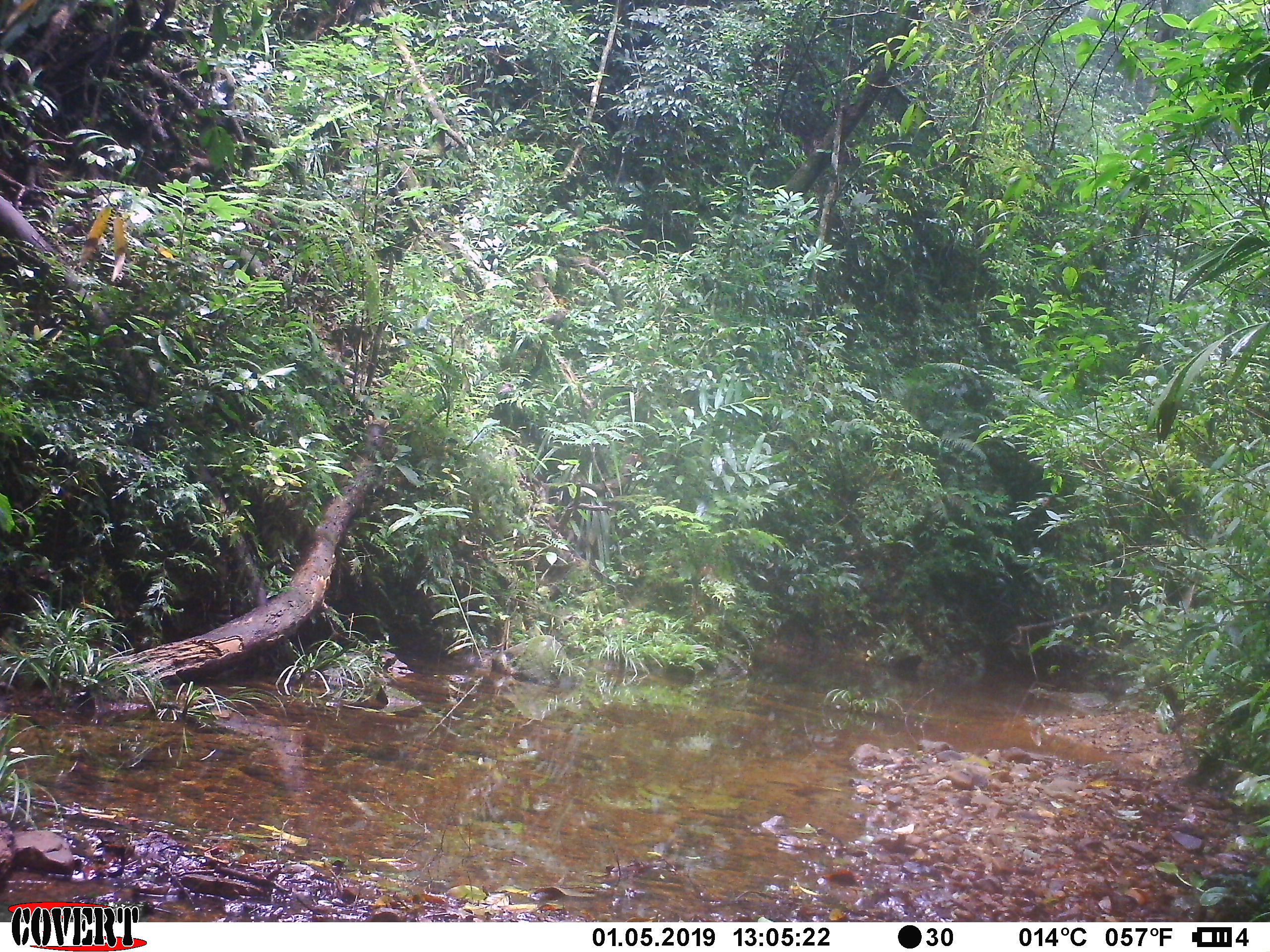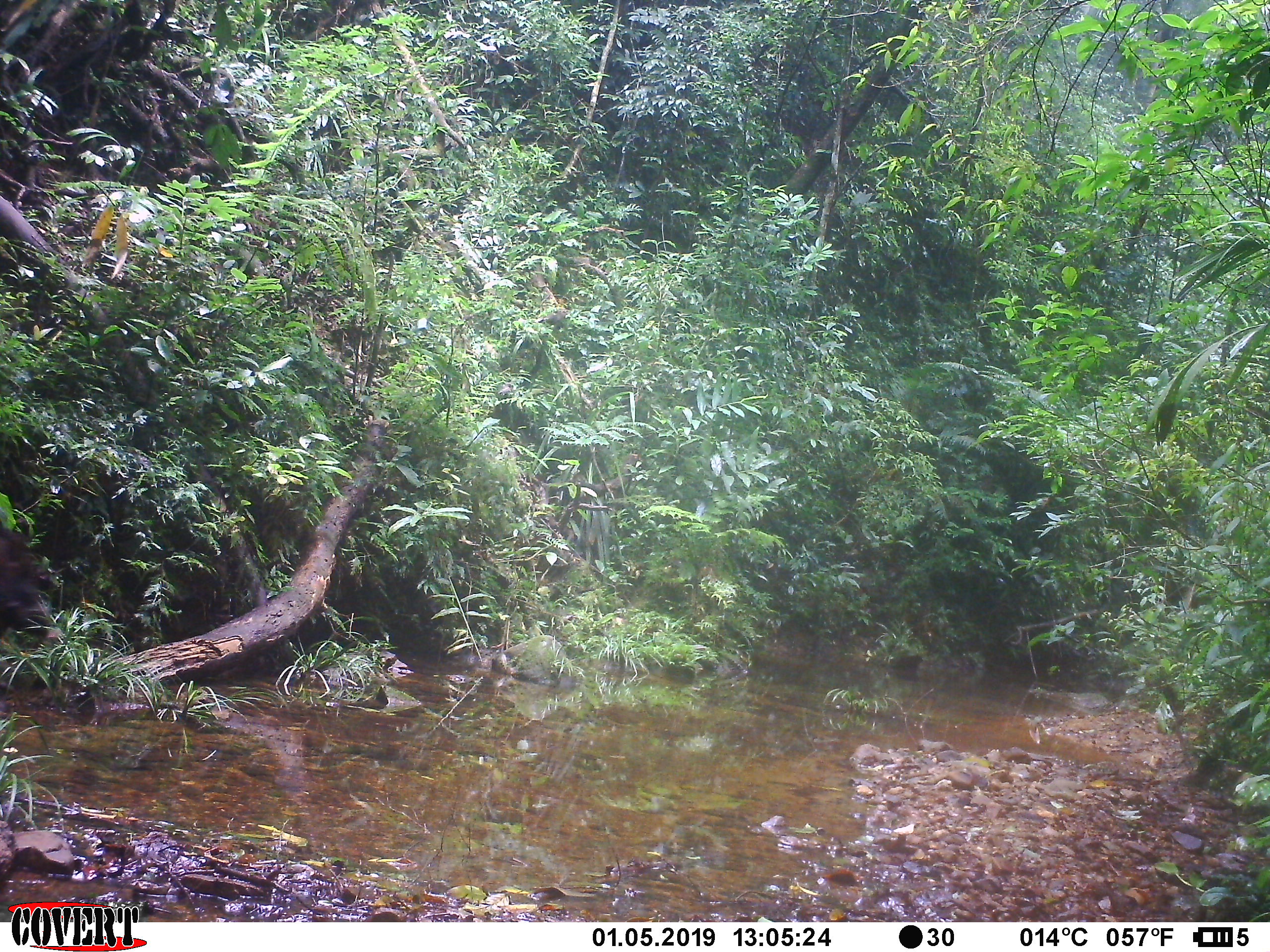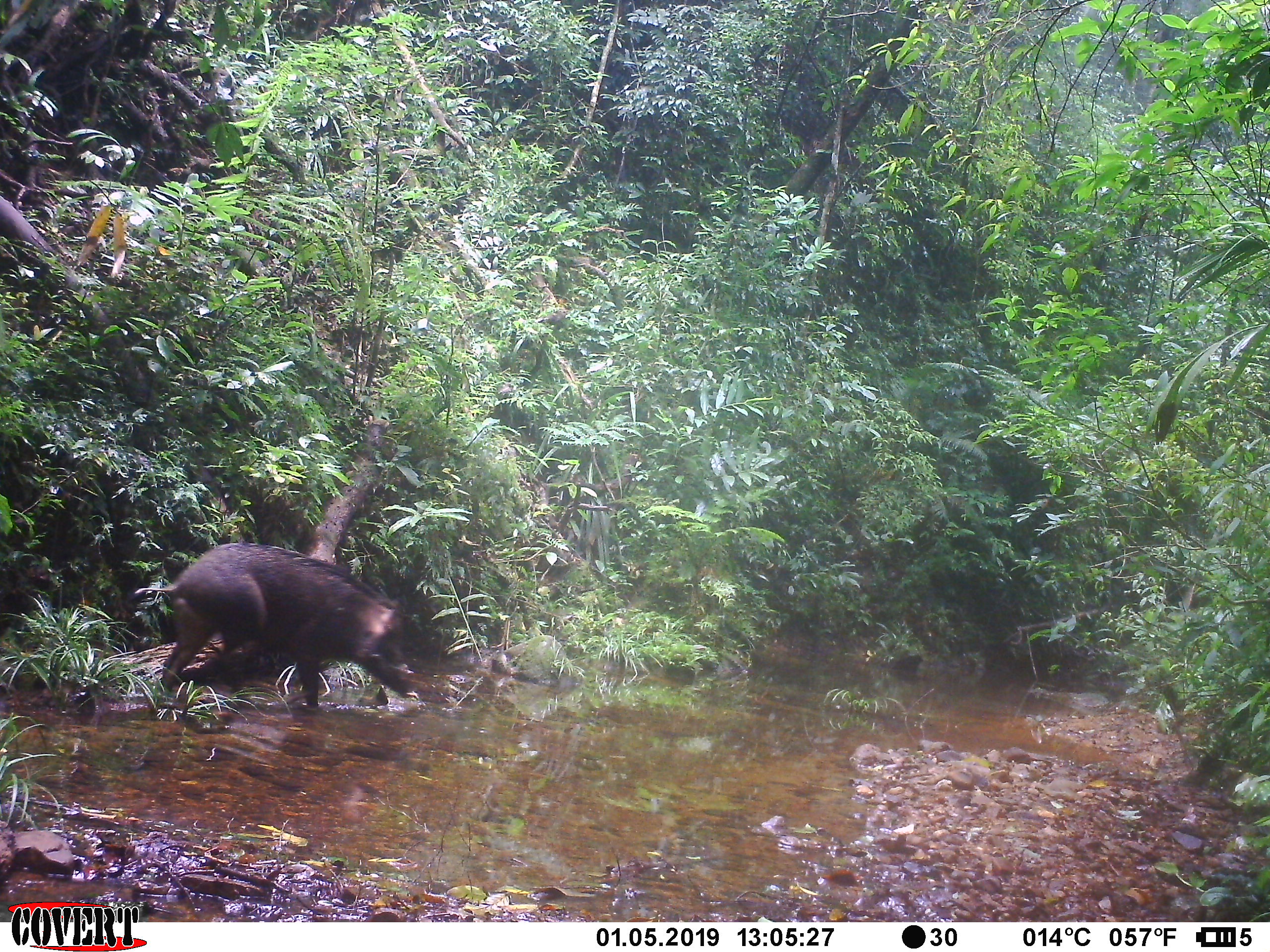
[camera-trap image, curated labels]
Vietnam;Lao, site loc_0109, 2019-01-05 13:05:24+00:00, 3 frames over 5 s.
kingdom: Animalia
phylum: Chordata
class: Mammalia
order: Artiodactyla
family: Suidae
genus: Sus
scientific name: Sus scrofa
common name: eurasian wild pig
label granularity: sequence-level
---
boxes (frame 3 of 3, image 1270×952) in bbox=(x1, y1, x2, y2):
eurasian wild pig: bbox=(133, 541, 410, 707)